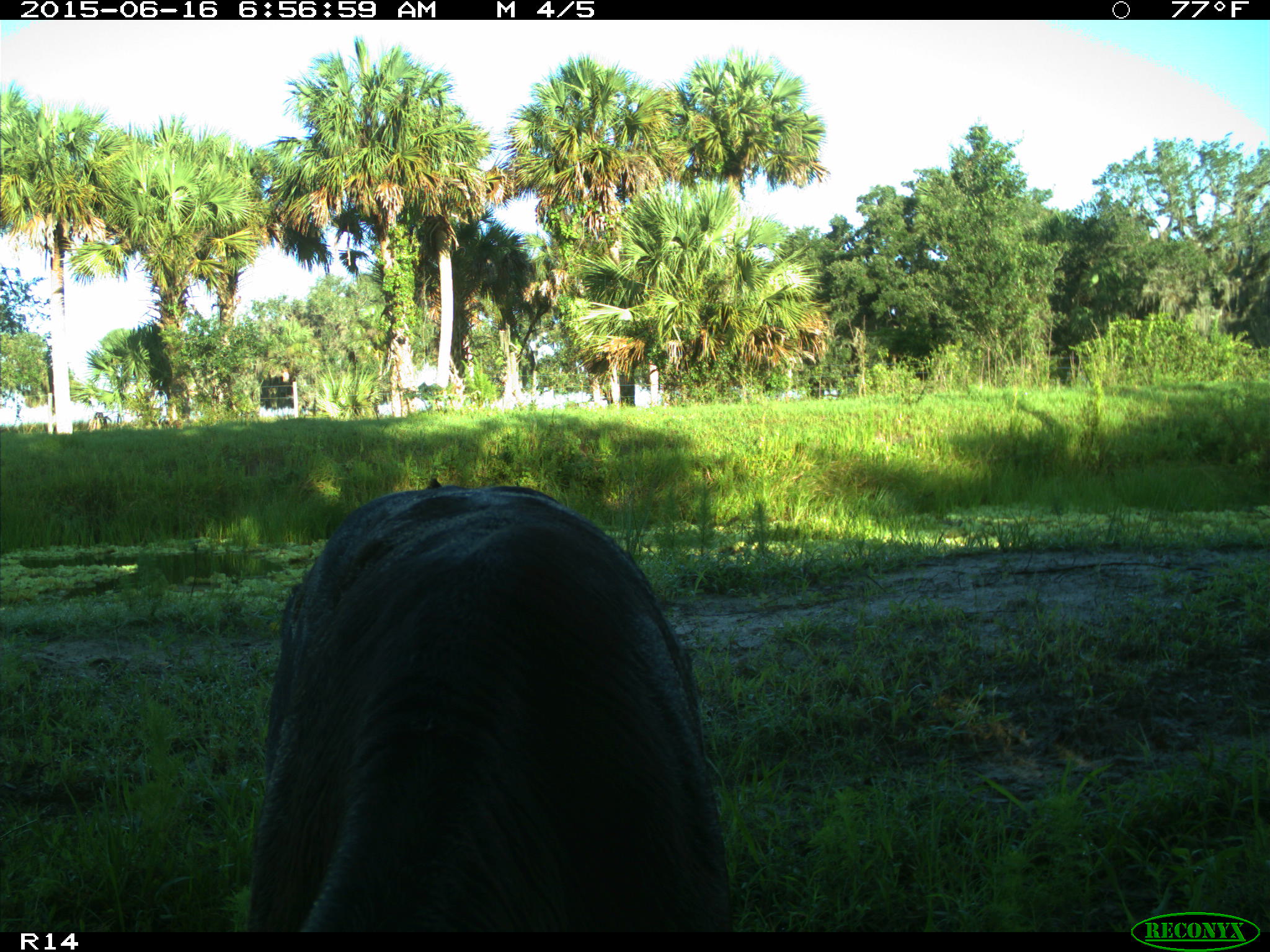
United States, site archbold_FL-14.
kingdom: Animalia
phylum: Chordata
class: Mammalia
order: Artiodactyla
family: Bovidae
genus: Bos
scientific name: Bos taurus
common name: domestic cow